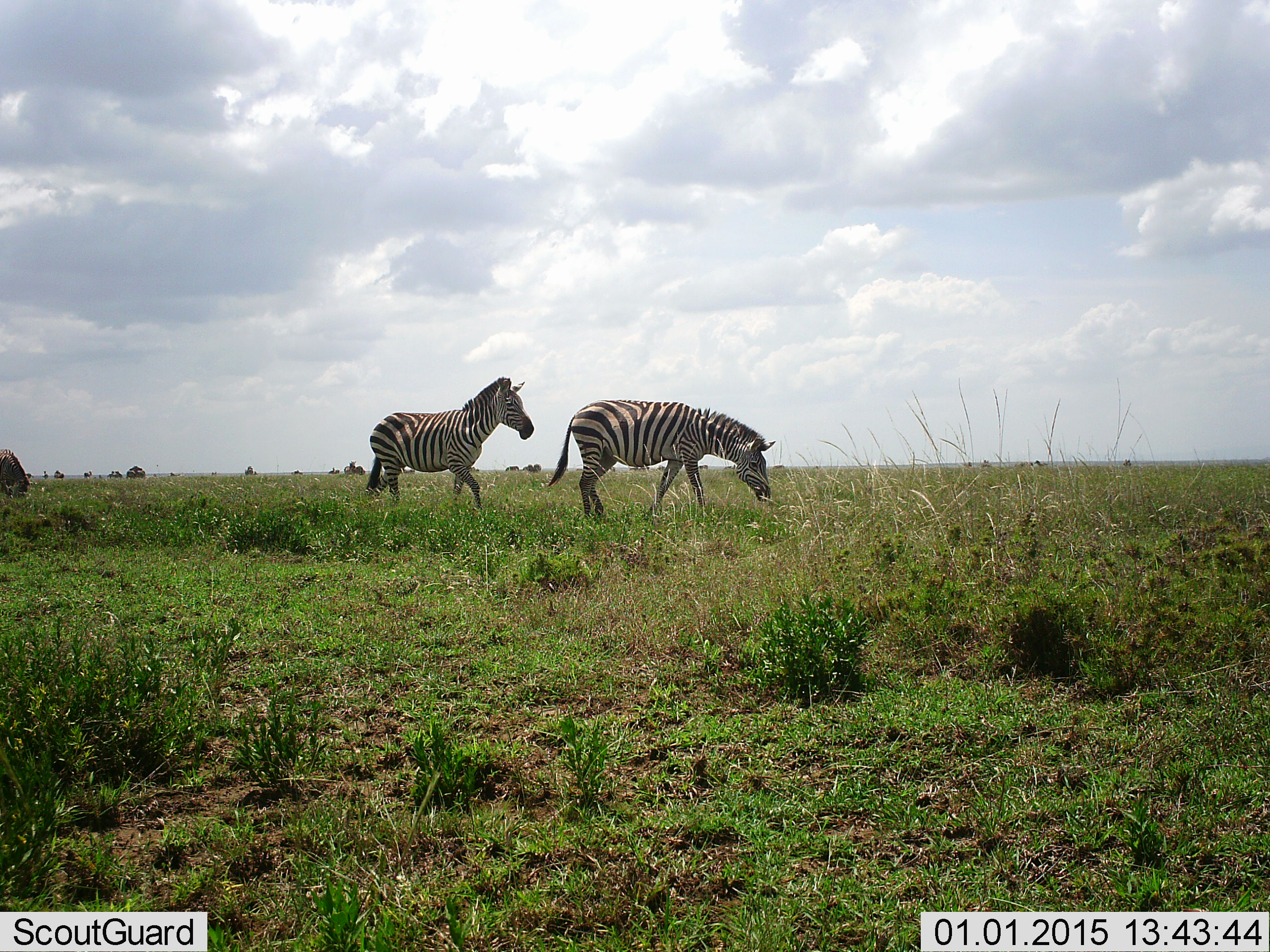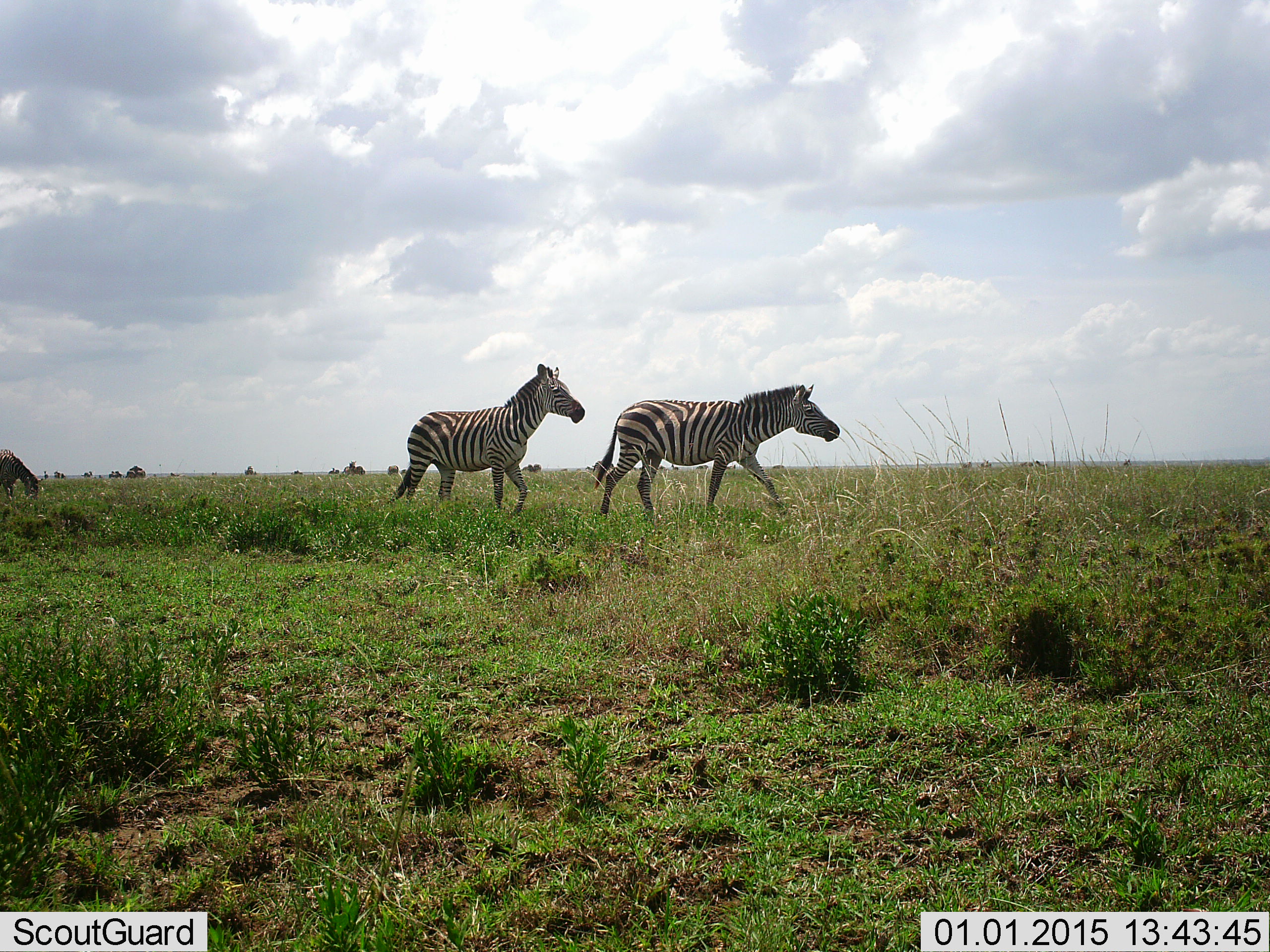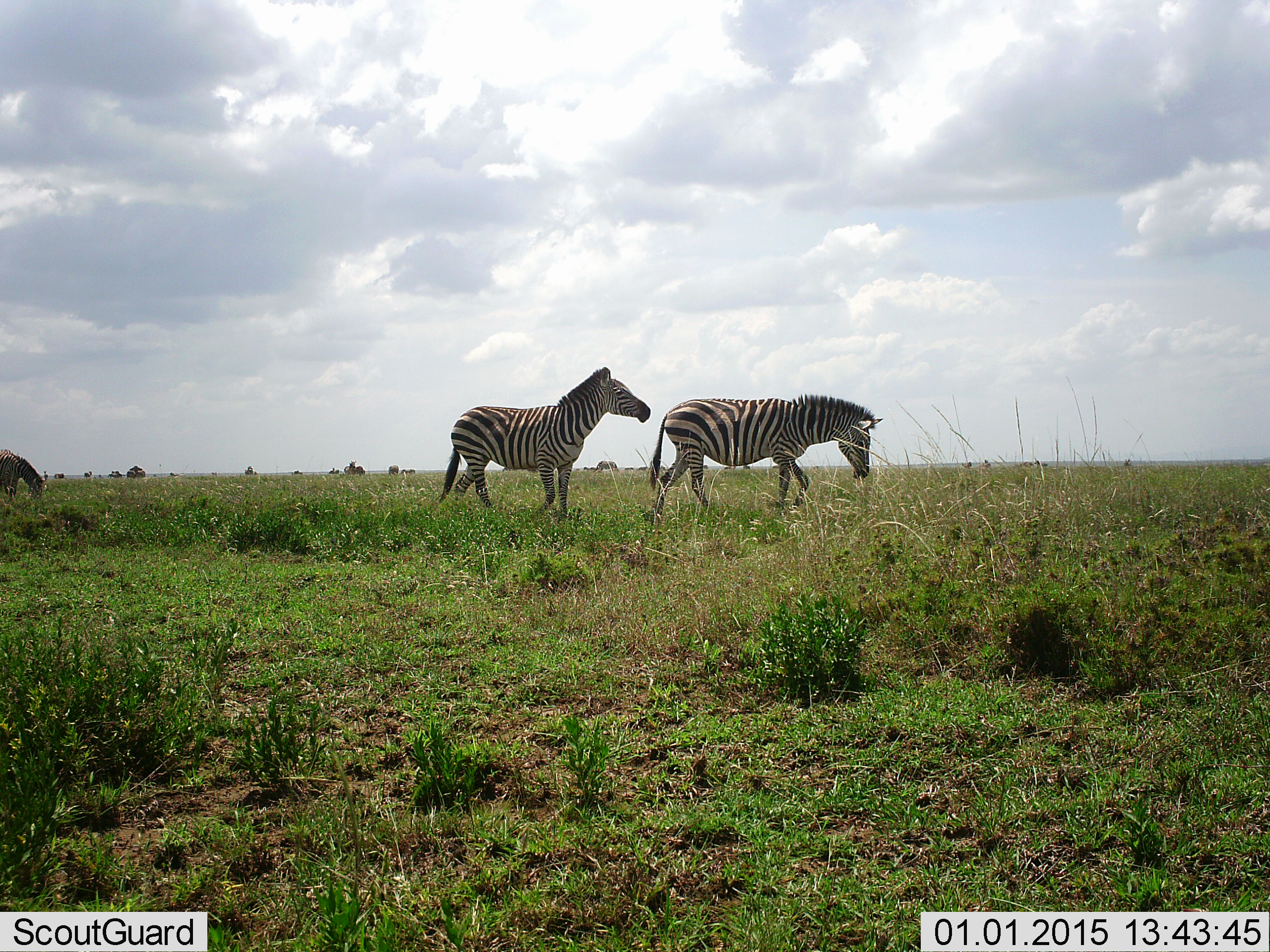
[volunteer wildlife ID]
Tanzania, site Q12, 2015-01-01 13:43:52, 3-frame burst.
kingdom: Animalia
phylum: Chordata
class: Mammalia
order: Perissodactyla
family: Equidae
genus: Equus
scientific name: Equus quagga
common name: plains zebra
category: zebra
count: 3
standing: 20%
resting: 0%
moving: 100%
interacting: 0%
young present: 0%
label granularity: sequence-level